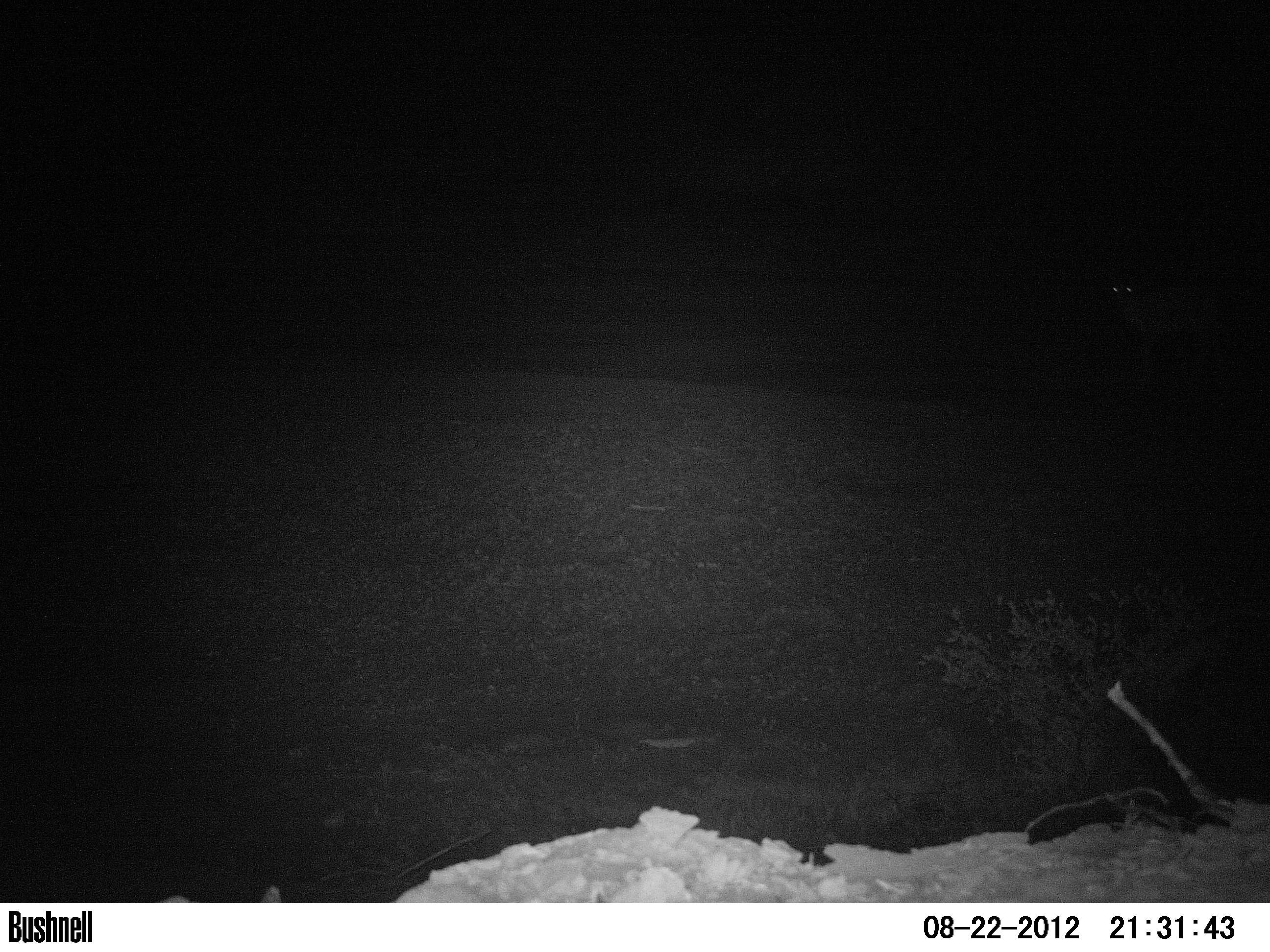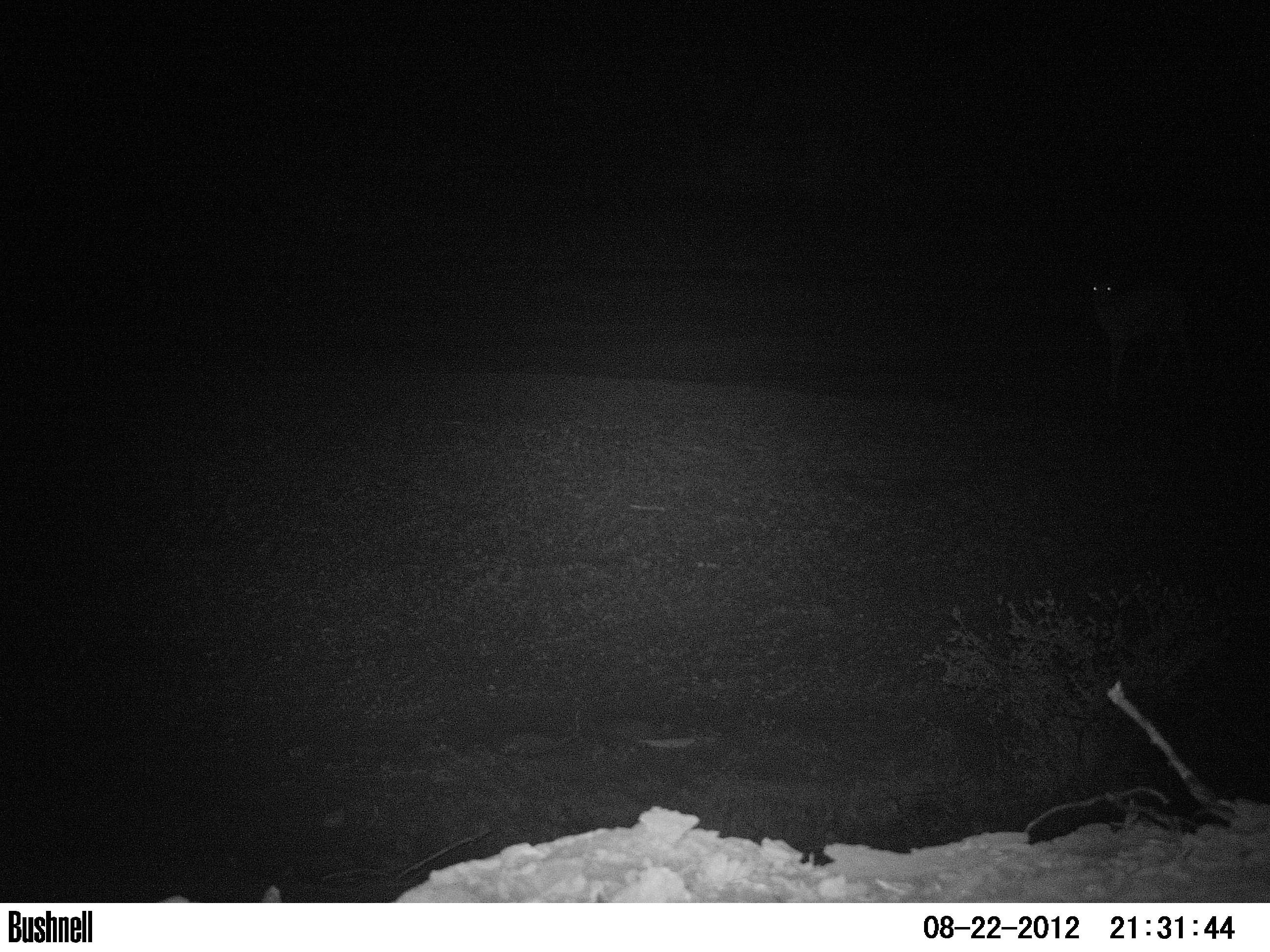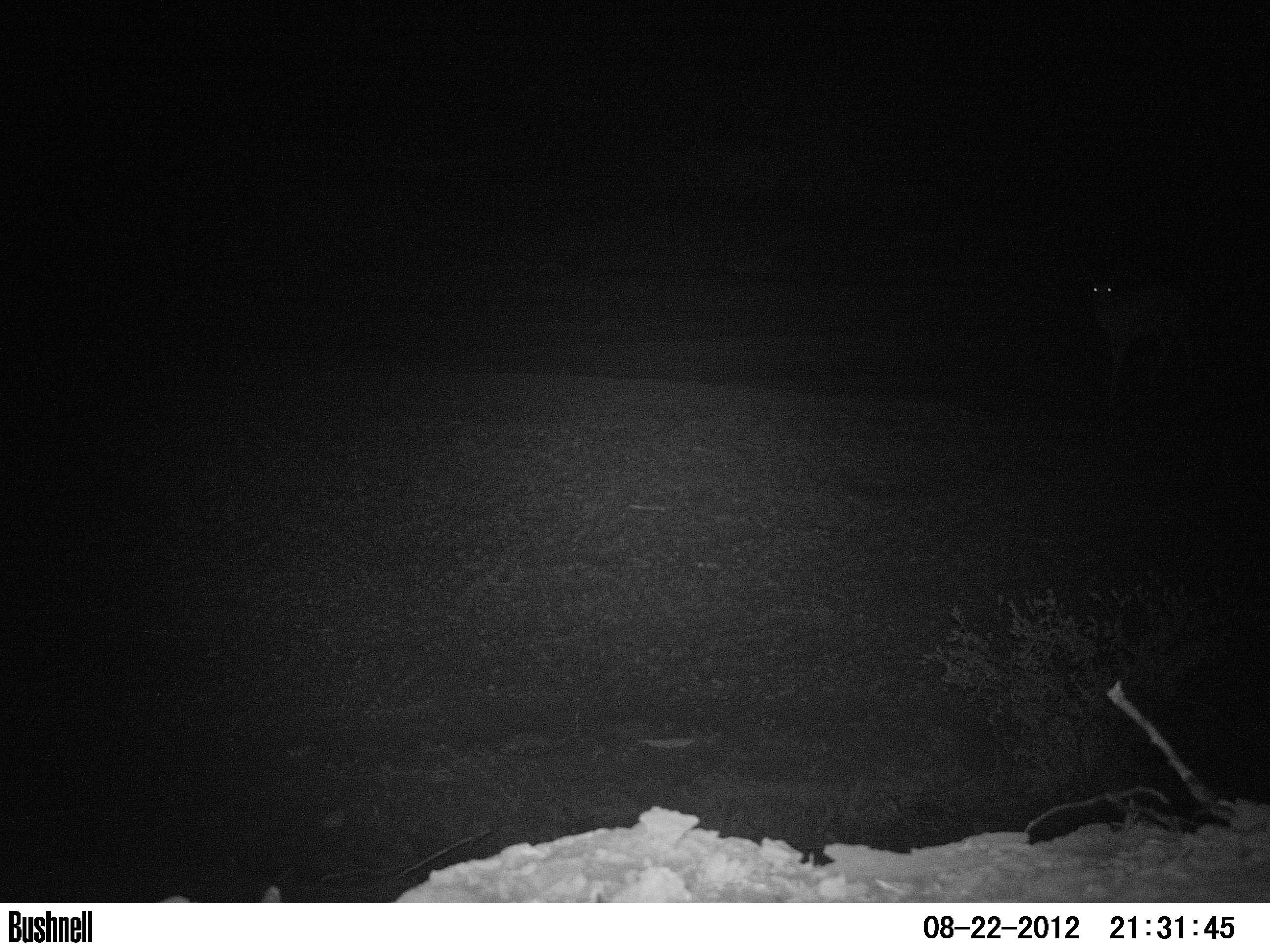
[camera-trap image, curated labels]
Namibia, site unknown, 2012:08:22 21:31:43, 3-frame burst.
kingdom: Animalia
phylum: Chordata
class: Mammalia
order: Artiodactyla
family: Bovidae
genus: Antidorcas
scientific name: Antidorcas marsupialis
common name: springbok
Antidorcas marsupialis (springbok).